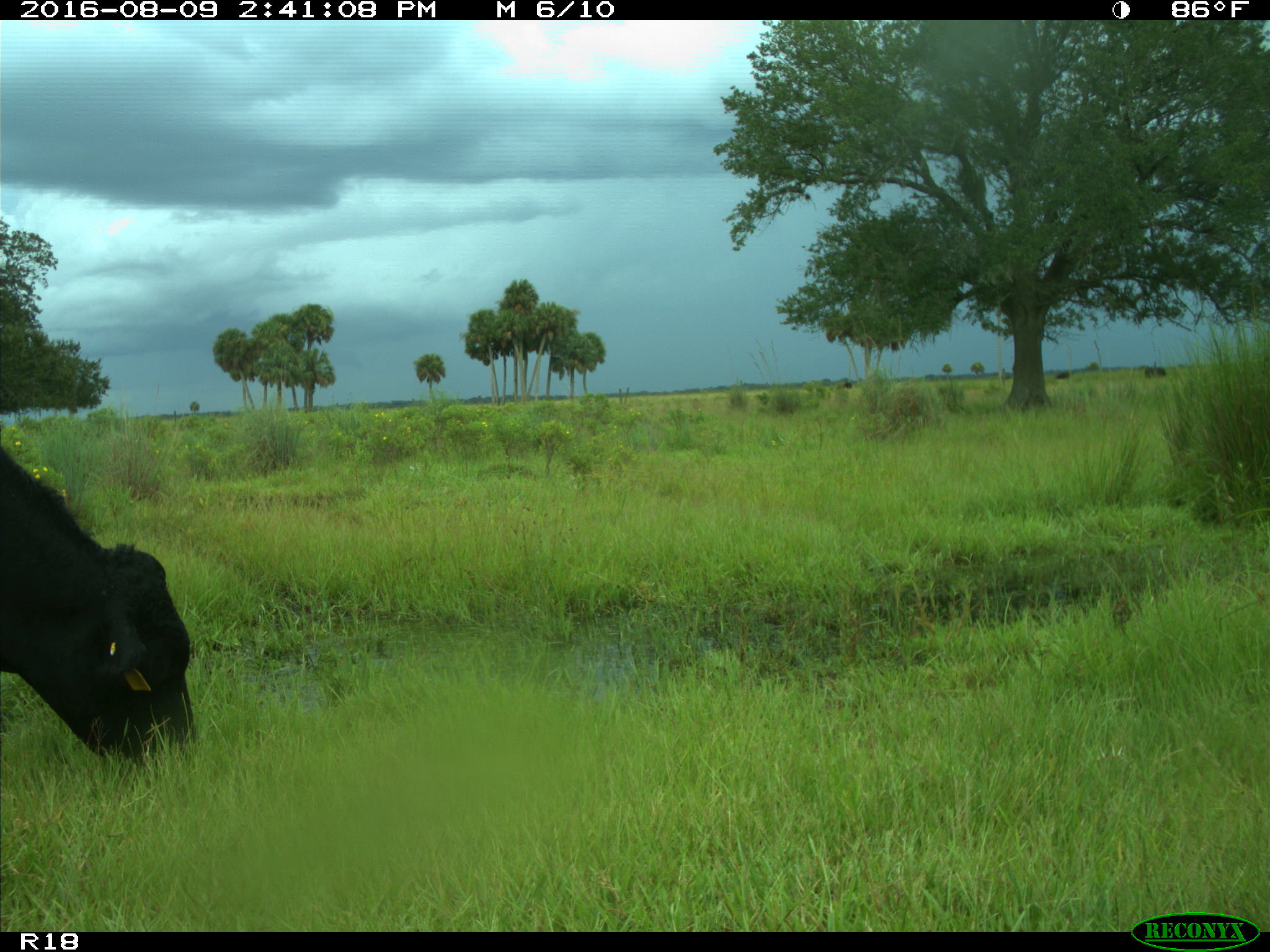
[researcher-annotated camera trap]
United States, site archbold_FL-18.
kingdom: Animalia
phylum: Chordata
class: Mammalia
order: Artiodactyla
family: Bovidae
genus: Bos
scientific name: Bos taurus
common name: domestic cow